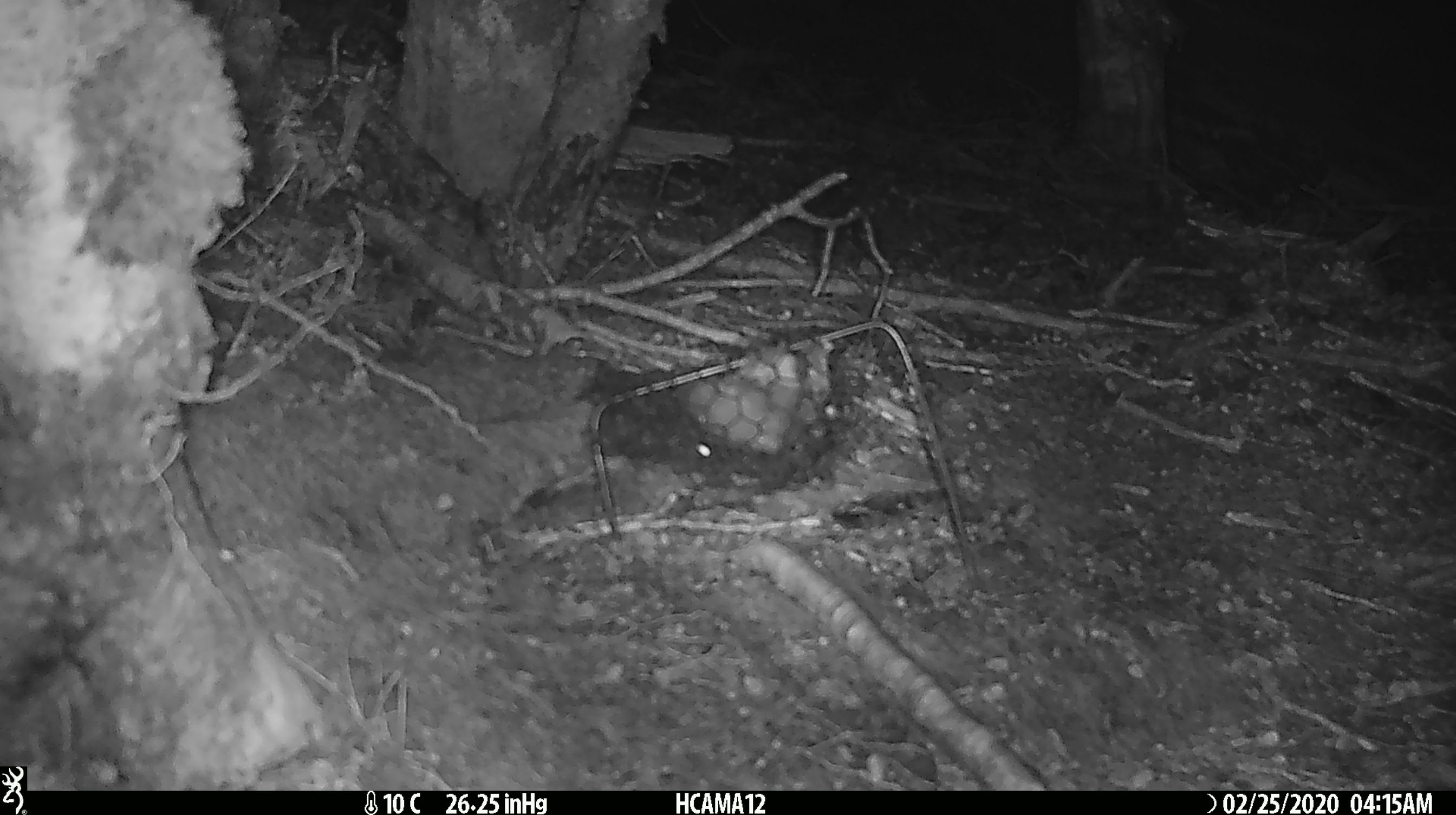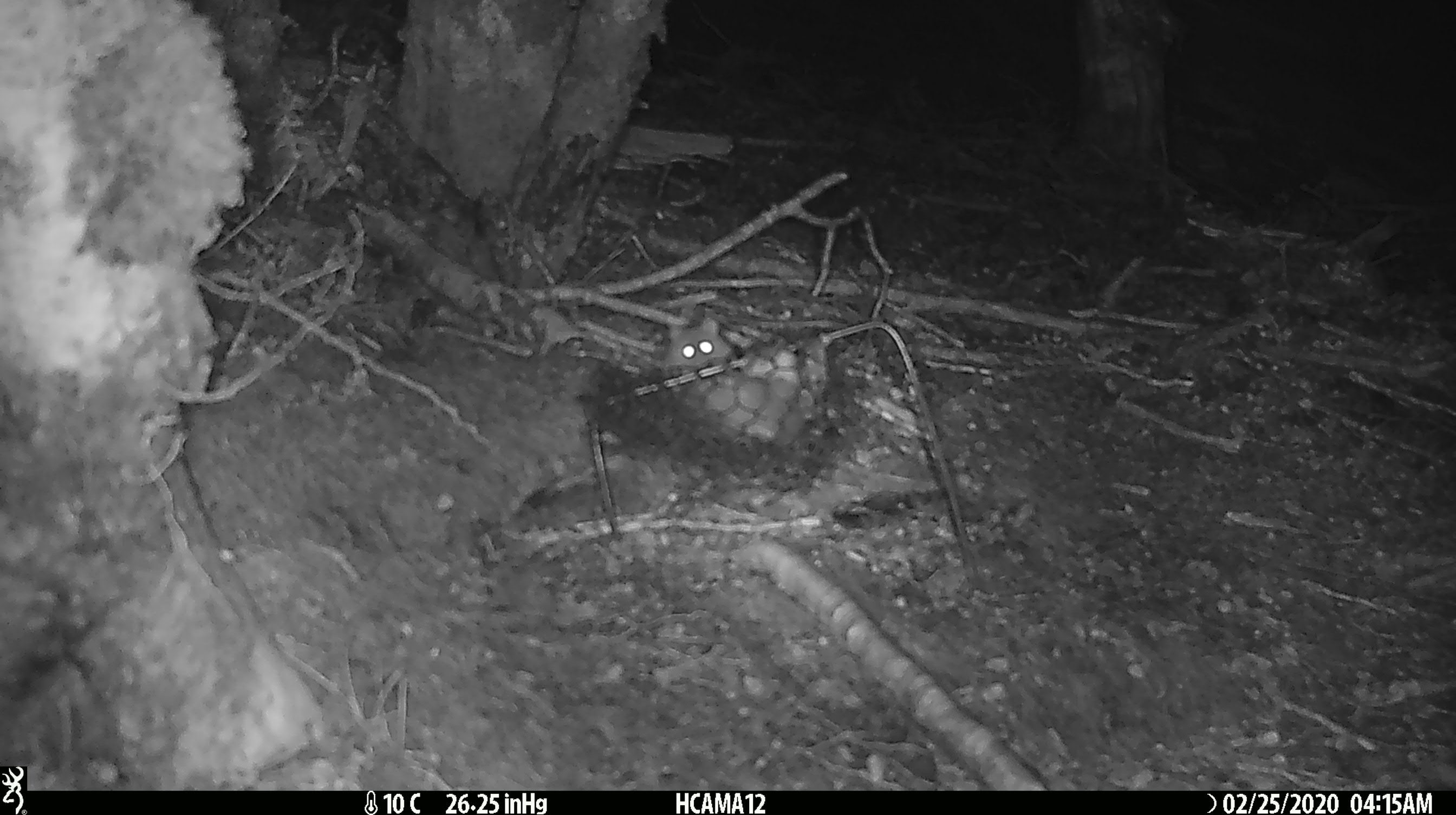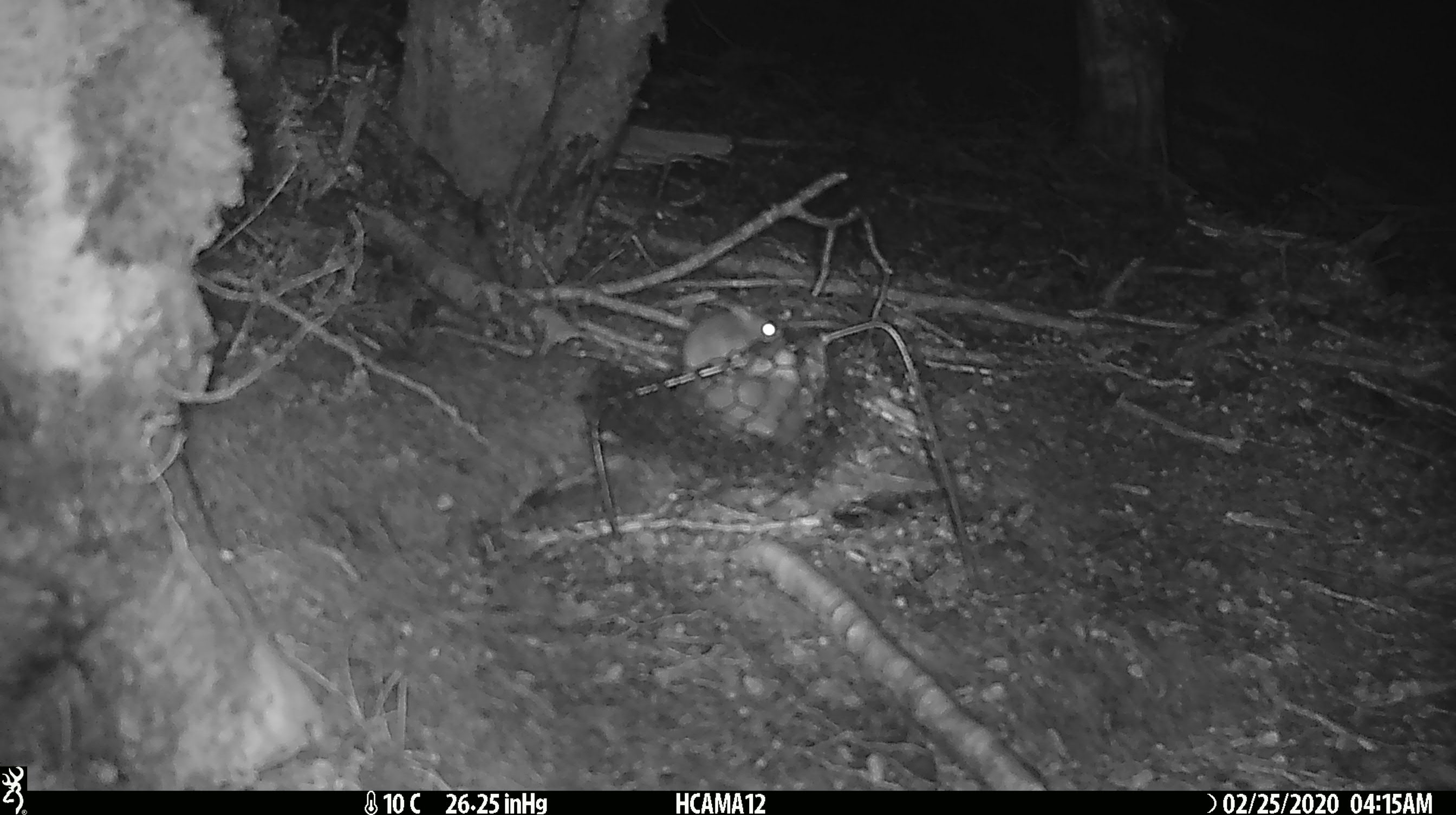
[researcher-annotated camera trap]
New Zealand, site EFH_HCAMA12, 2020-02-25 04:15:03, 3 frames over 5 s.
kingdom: Animalia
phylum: Chordata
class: Mammalia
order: Rodentia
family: Muridae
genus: Mus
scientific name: Mus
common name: mouse